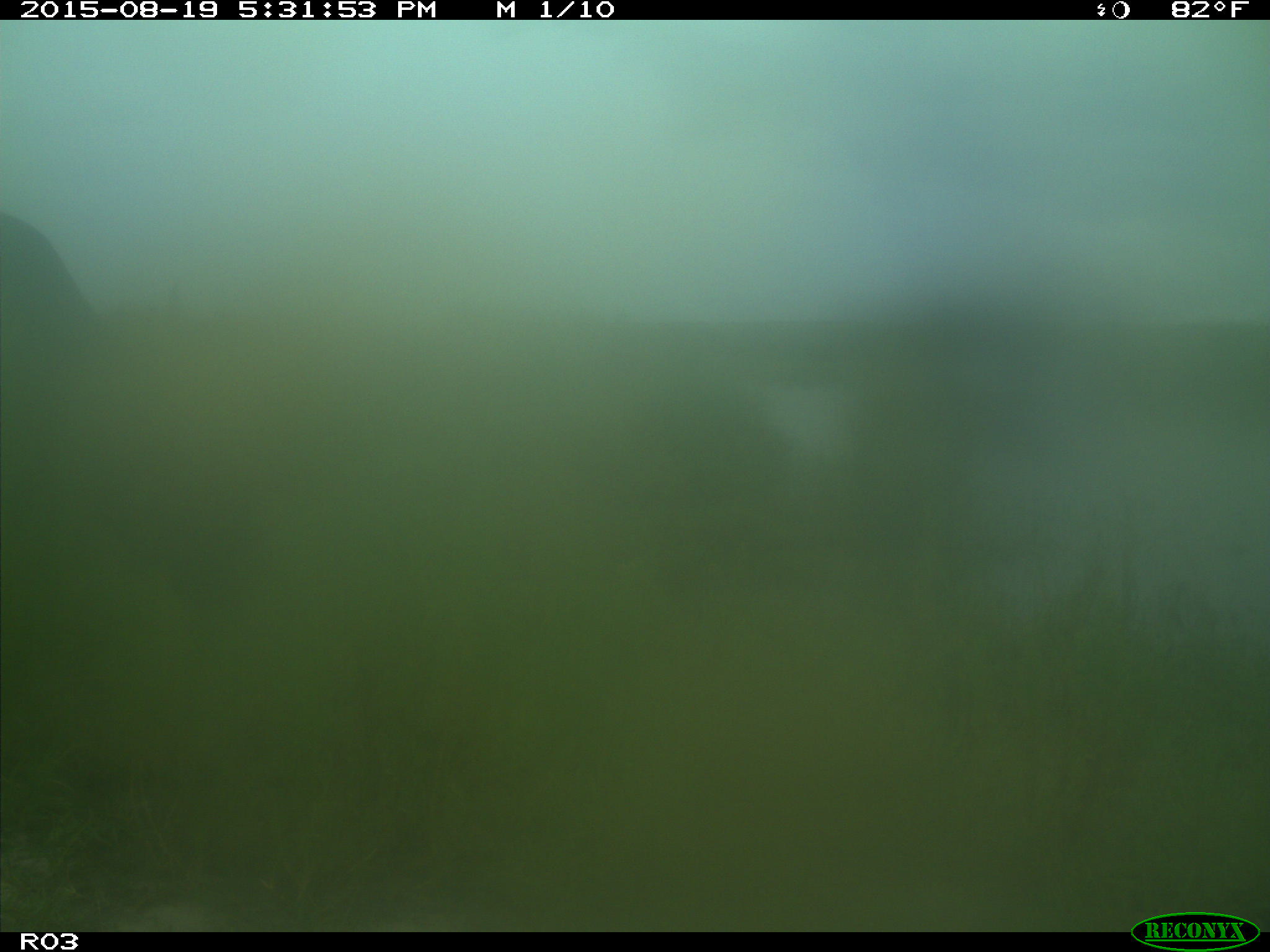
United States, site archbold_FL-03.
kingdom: Animalia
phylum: Chordata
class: Mammalia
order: Artiodactyla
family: Bovidae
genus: Bos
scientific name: Bos taurus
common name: domestic cow